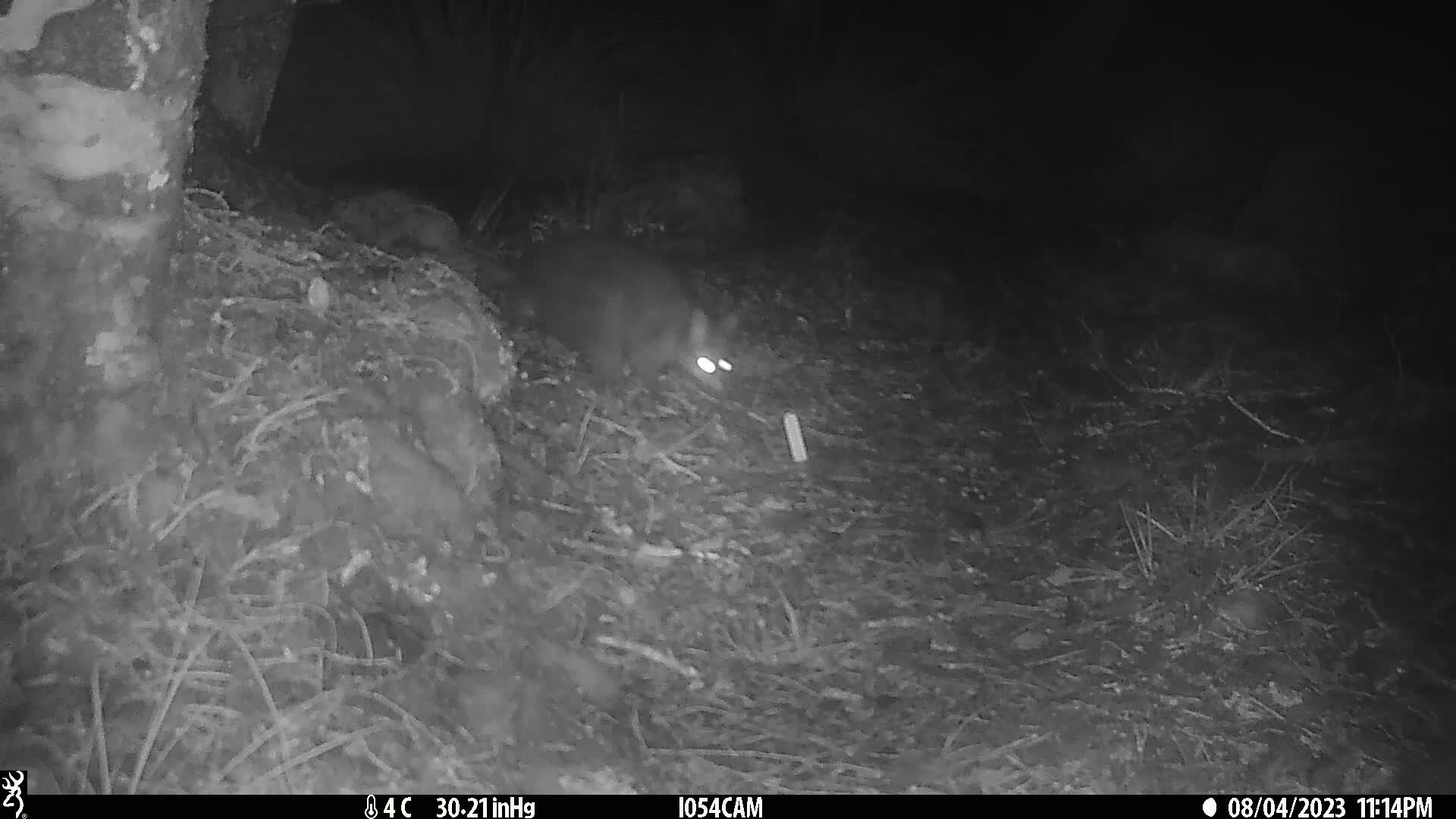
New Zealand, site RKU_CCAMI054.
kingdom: Animalia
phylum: Chordata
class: Mammalia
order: Diprotodontia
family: Phalangeridae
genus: Trichosurus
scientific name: Trichosurus vulpecula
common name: common brushtail possum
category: possum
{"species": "possum (common brushtail possum) (Trichosurus vulpecula)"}